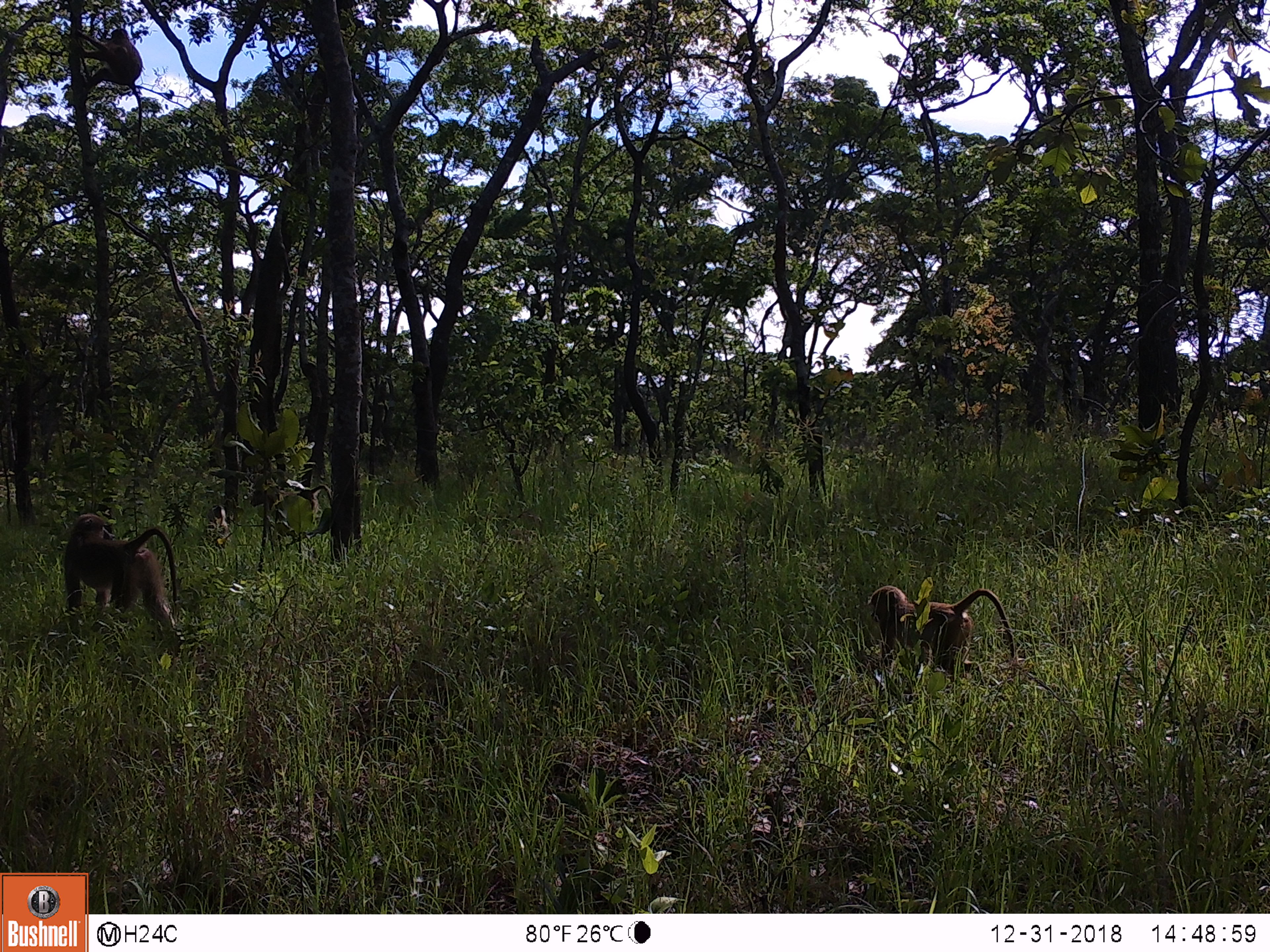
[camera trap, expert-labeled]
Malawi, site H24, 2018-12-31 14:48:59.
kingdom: Animalia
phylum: Chordata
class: Mammalia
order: Primates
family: Cercopithecidae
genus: Papio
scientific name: Papio cynocephalus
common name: yellow baboon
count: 4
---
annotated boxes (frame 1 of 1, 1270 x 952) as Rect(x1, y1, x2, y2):
yellow baboon: Rect(56, 511, 185, 641); Rect(860, 579, 1015, 673); Rect(246, 478, 334, 532); Rect(201, 491, 233, 550)